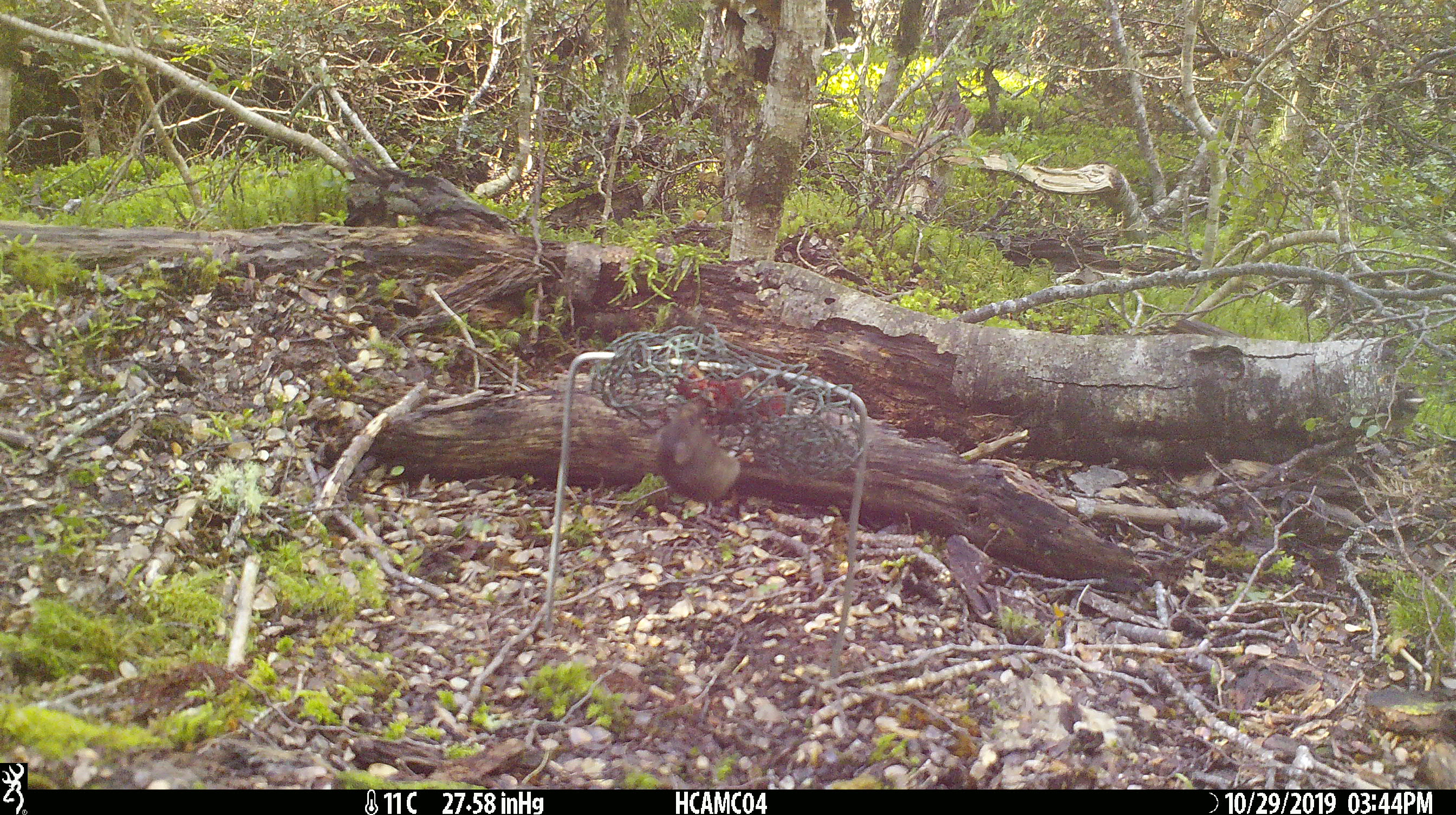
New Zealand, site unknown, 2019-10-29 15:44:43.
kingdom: Animalia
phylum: Chordata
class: Mammalia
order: Rodentia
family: Muridae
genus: Mus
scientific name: Mus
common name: mouse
Mouse (Mus).